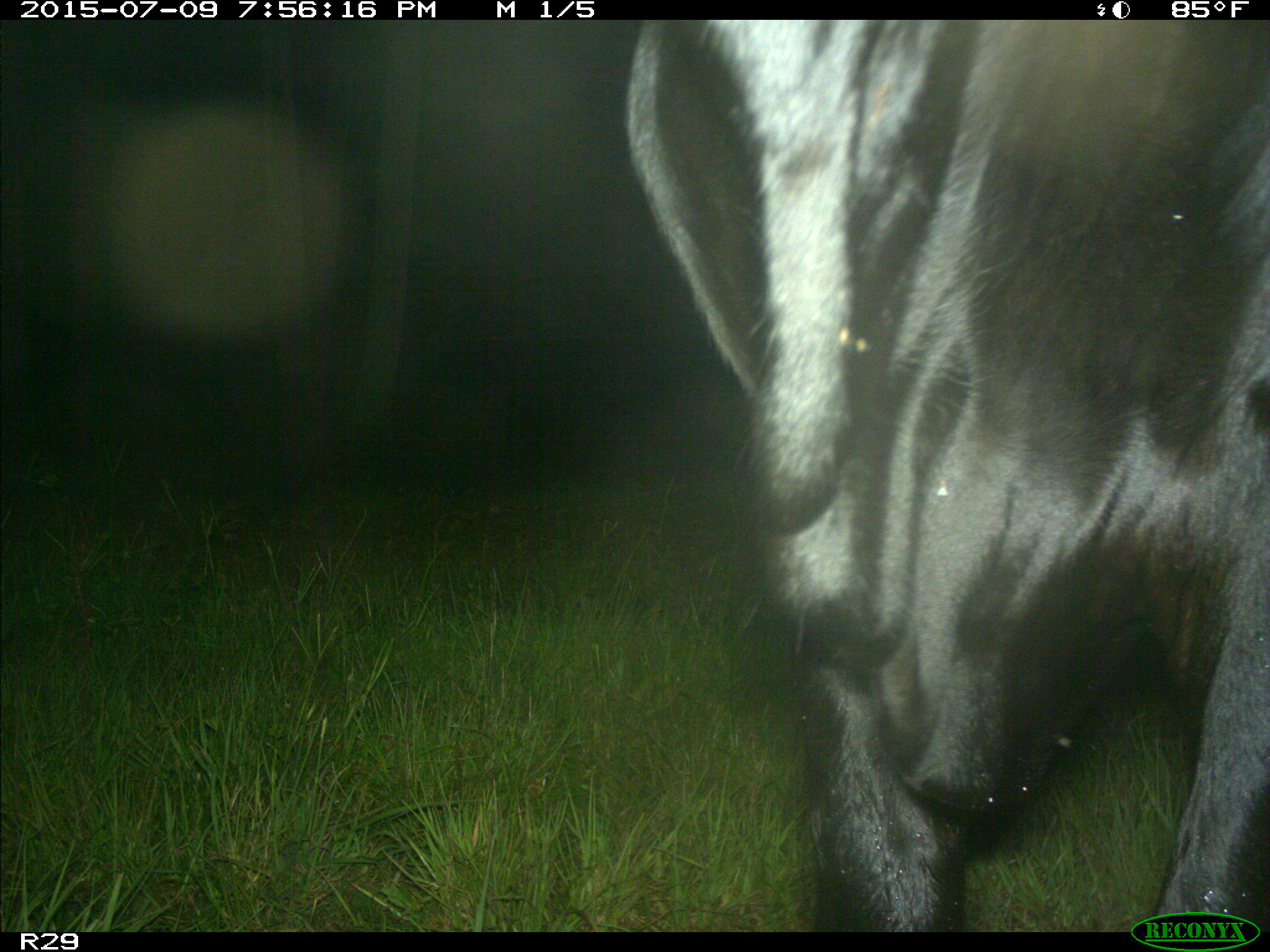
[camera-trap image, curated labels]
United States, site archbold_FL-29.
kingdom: Animalia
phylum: Chordata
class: Mammalia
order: Artiodactyla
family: Bovidae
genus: Bos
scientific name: Bos taurus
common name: domestic cow